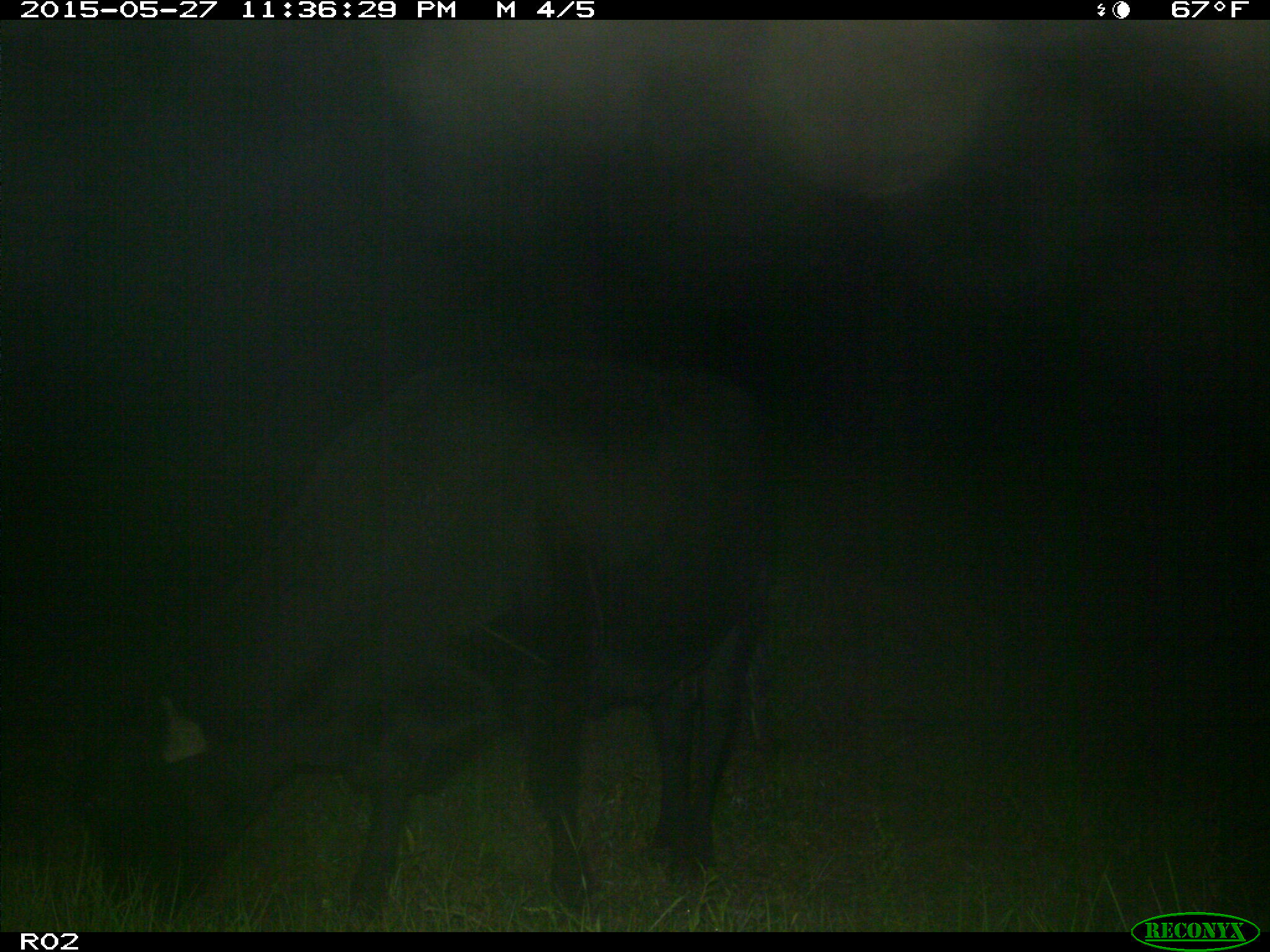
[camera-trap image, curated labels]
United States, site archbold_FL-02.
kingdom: Animalia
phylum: Chordata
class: Mammalia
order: Artiodactyla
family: Bovidae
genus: Bos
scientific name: Bos taurus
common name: domestic cow